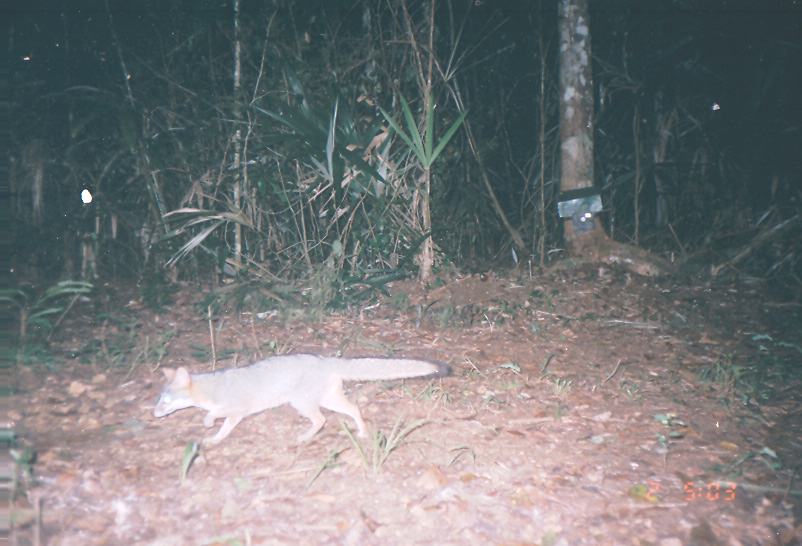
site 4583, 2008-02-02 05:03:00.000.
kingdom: Animalia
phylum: Chordata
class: Mammalia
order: Carnivora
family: Canidae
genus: Urocyon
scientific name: Urocyon cinereoargenteus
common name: gray fox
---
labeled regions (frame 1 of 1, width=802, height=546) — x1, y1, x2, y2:
urocyon cinereoargenteus: 151, 352, 453, 446